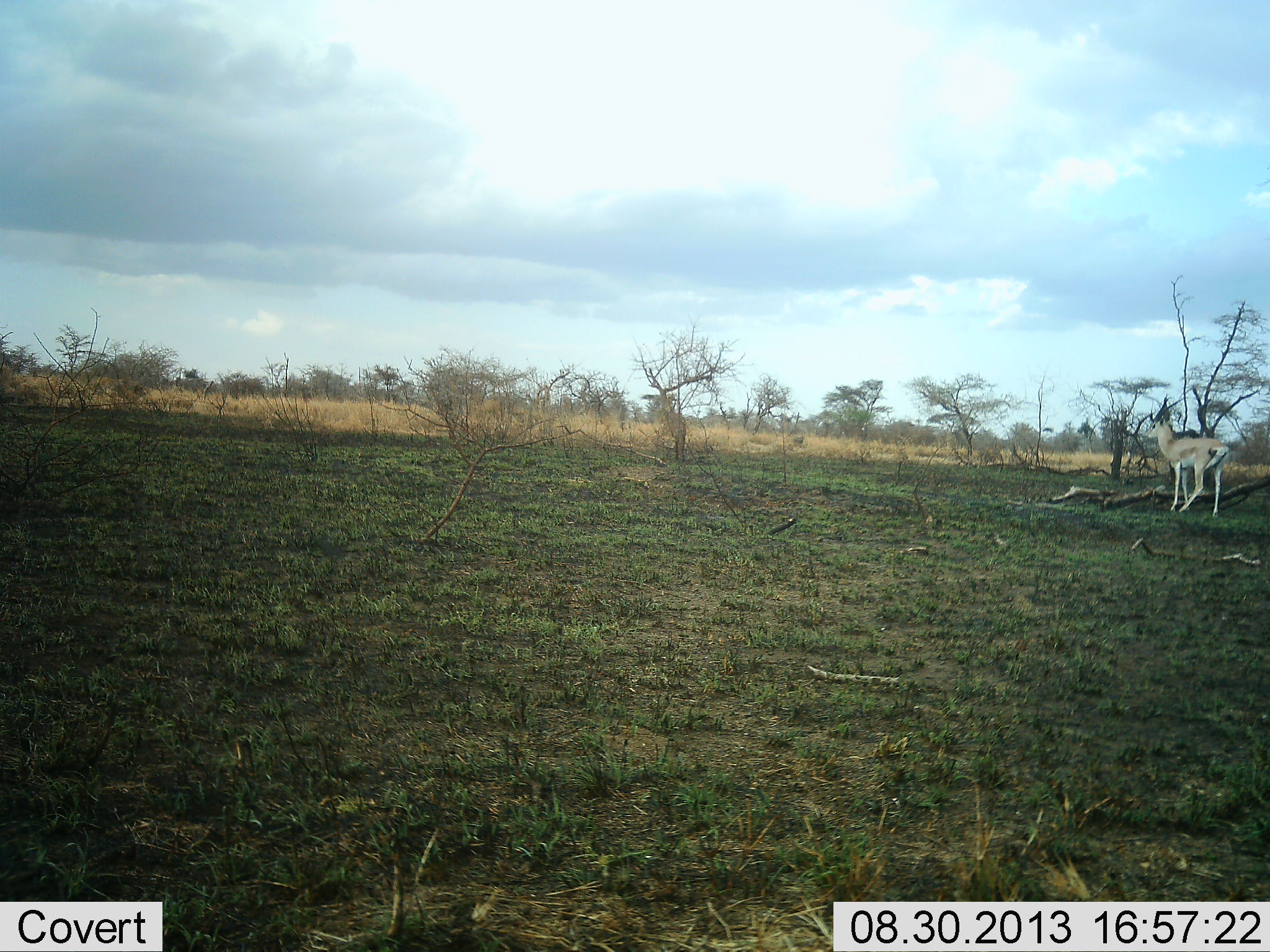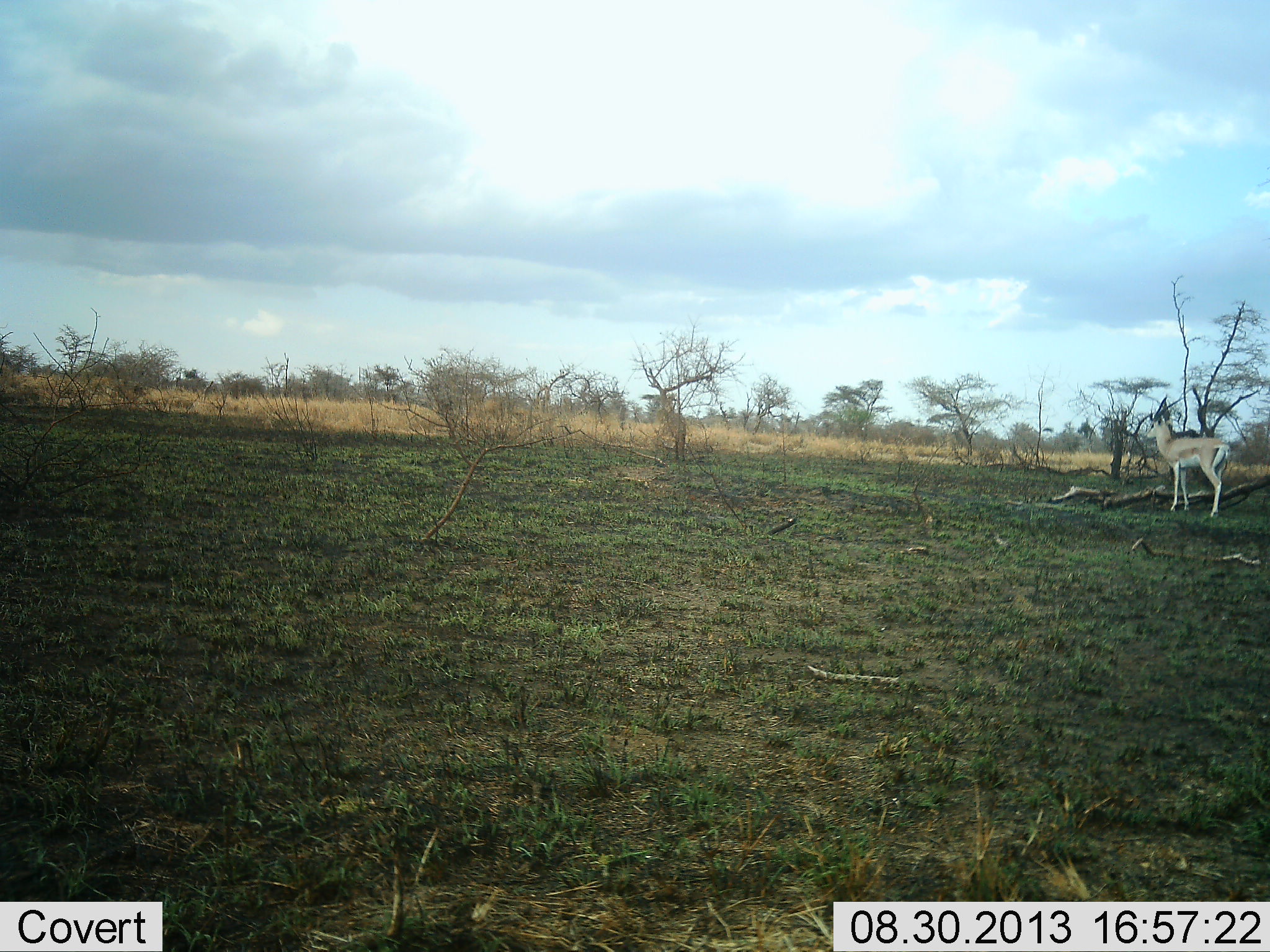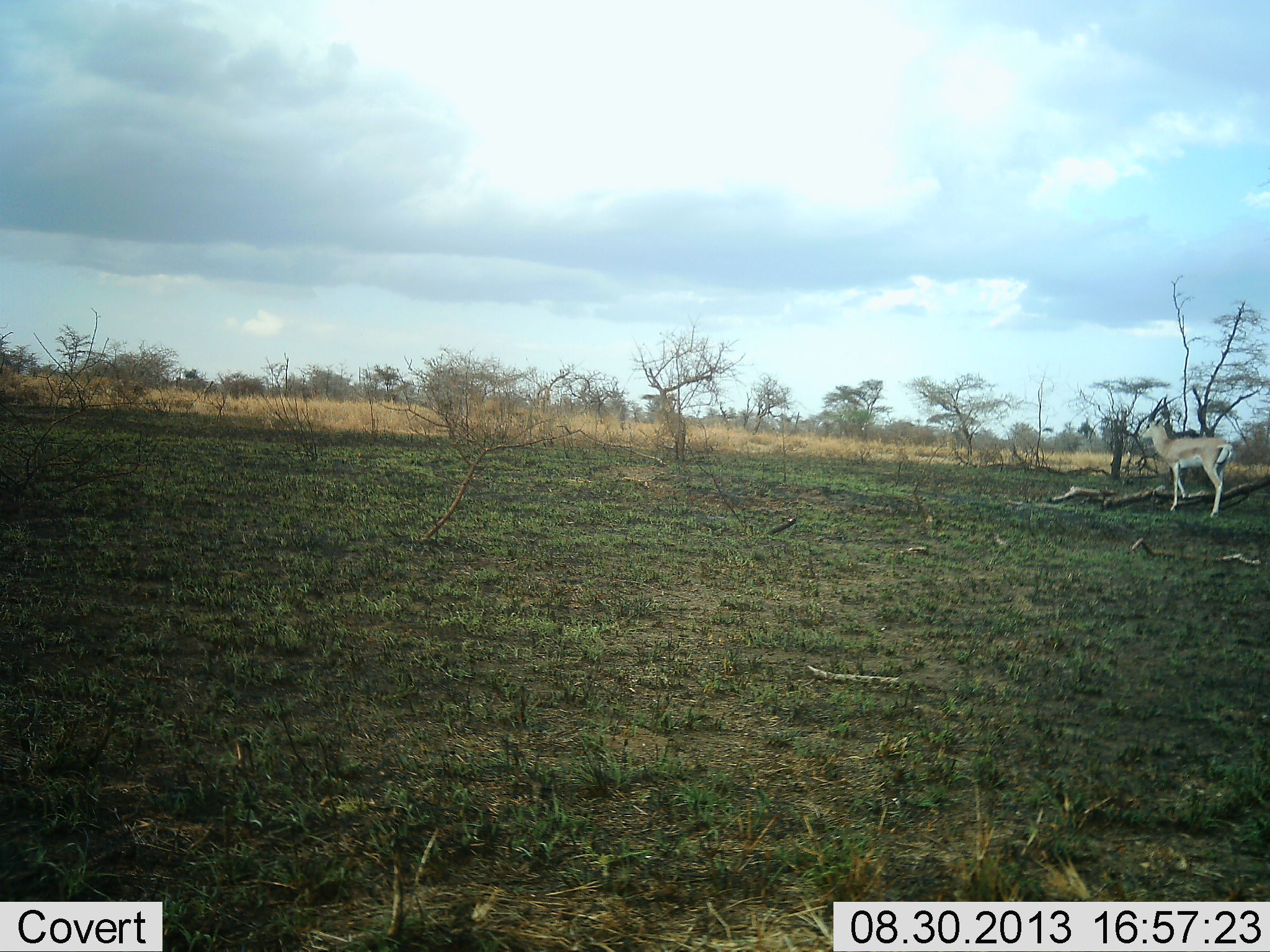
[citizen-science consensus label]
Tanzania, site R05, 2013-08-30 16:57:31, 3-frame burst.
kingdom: Animalia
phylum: Chordata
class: Mammalia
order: Artiodactyla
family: Bovidae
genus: Nanger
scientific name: Nanger granti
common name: grant's gazelle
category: gazellegrants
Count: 1.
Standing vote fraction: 100%.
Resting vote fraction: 0%.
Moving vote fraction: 0%.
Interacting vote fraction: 0%.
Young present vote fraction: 0%.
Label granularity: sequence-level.